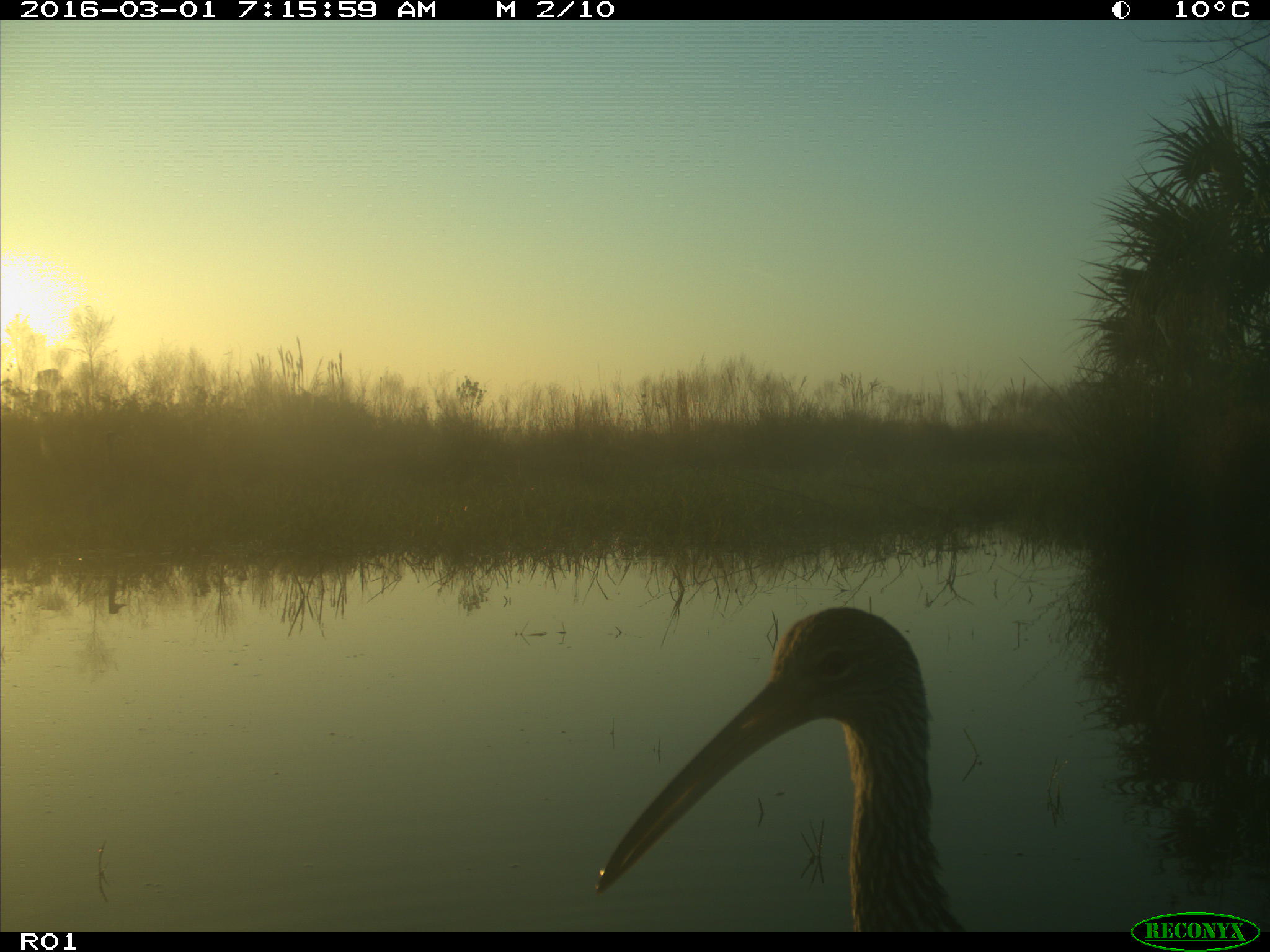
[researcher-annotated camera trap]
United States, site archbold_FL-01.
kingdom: Animalia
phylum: Chordata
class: Aves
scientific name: Aves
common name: birds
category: unidentified bird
Unidentified bird (birds) (Aves).